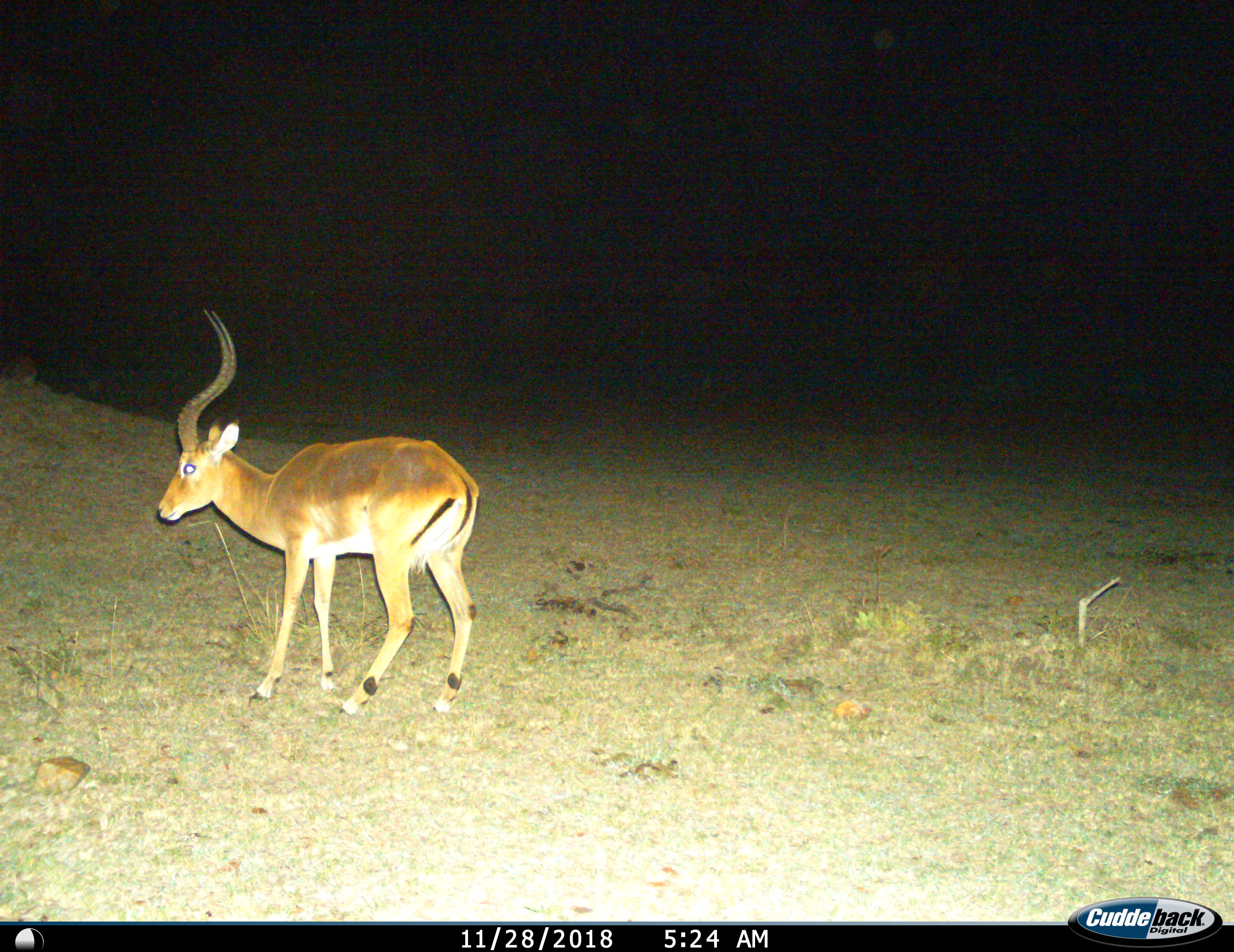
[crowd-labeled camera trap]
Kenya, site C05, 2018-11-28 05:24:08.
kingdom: Animalia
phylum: Chordata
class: Mammalia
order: Artiodactyla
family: Bovidae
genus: Aepyceros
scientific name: Aepyceros melampus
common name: impala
Impala (Aepyceros melampus), count 1. Behavior (volunteer vote fractions): standing 80%, resting 0%, moving 30%, interacting 0%. Young present (vote fraction): 0%. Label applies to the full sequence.